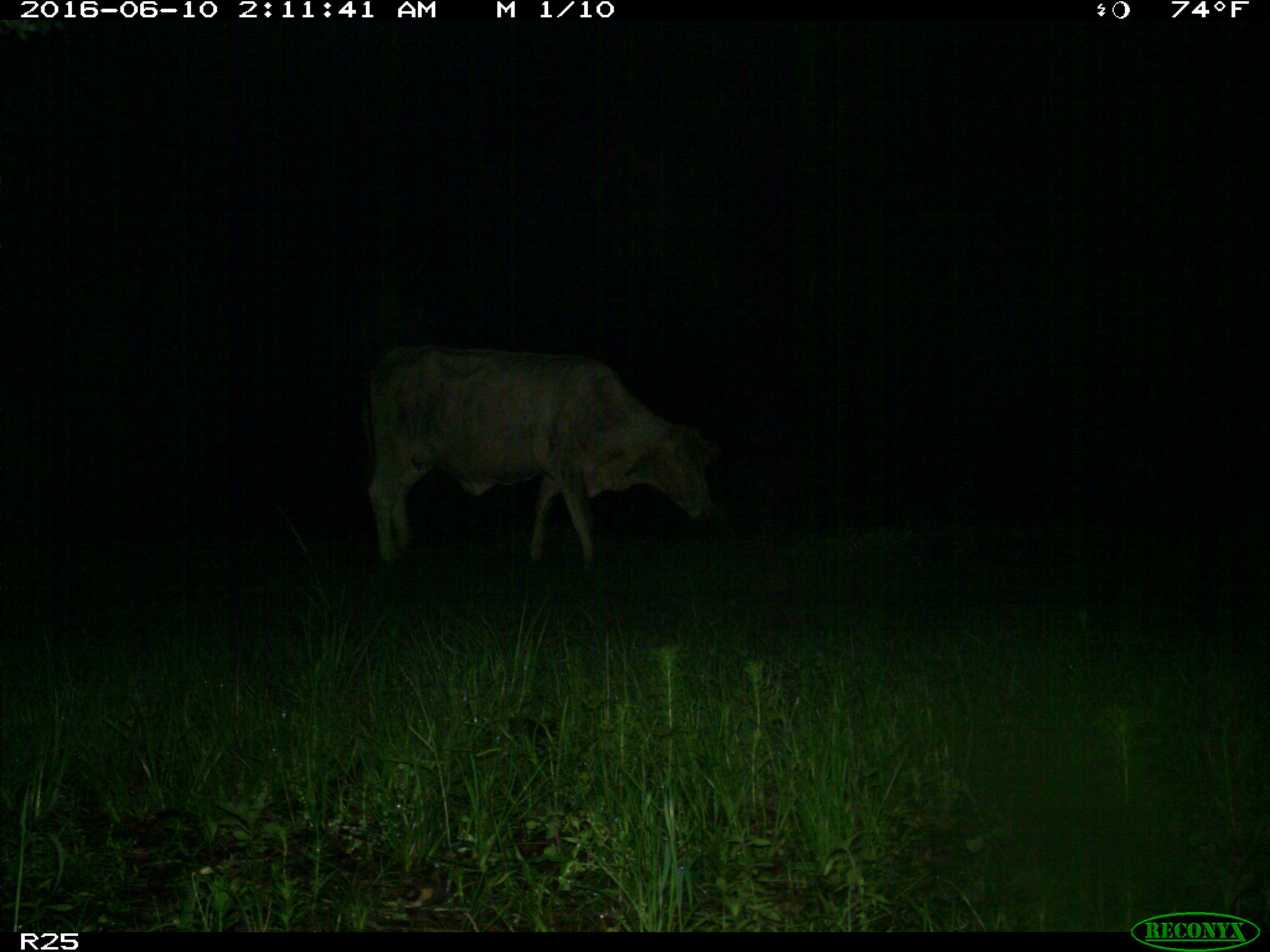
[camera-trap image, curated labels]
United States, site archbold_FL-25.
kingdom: Animalia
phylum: Chordata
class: Mammalia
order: Artiodactyla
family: Bovidae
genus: Bos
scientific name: Bos taurus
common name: domestic cow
Bos taurus (domestic cow).